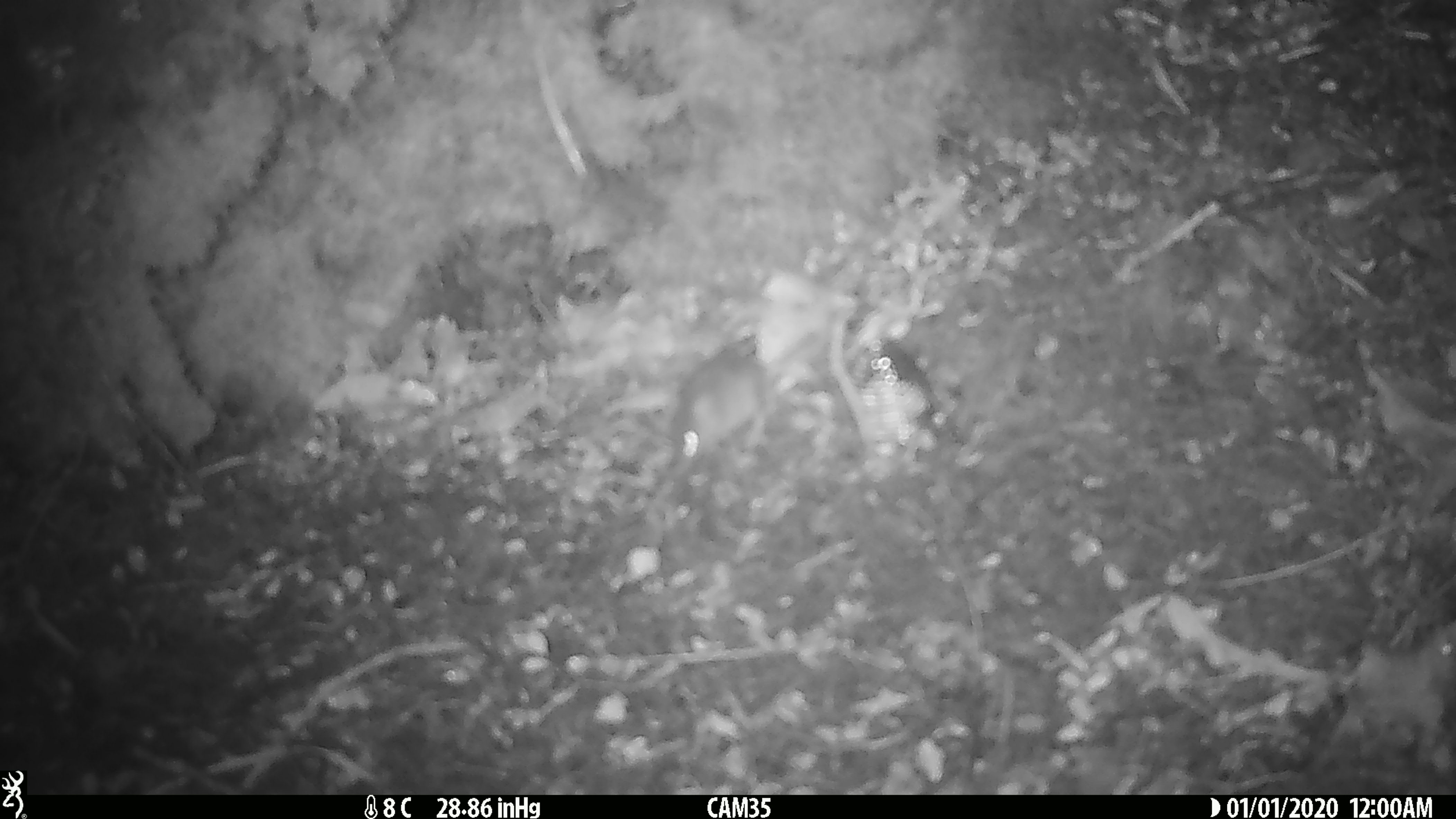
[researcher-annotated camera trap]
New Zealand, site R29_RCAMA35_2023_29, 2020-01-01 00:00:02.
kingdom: Animalia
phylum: Chordata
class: Mammalia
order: Rodentia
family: Muridae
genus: Mus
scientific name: Mus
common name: mouse